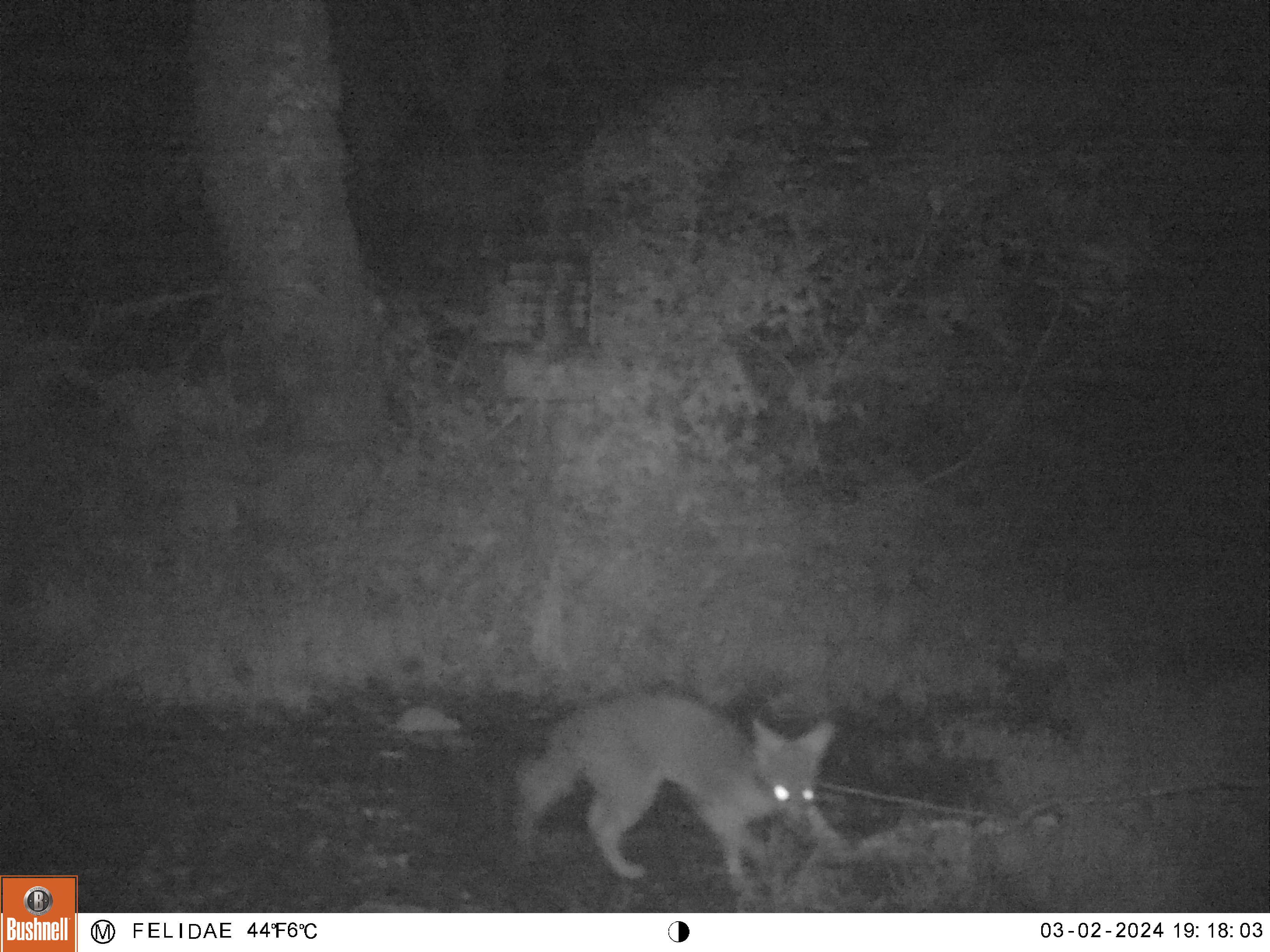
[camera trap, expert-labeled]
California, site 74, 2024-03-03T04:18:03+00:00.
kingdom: Animalia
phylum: Chordata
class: Mammalia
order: Carnivora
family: Canidae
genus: Urocyon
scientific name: Urocyon cinereoargenteus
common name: gray fox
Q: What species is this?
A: Gray fox (Urocyon cinereoargenteus).